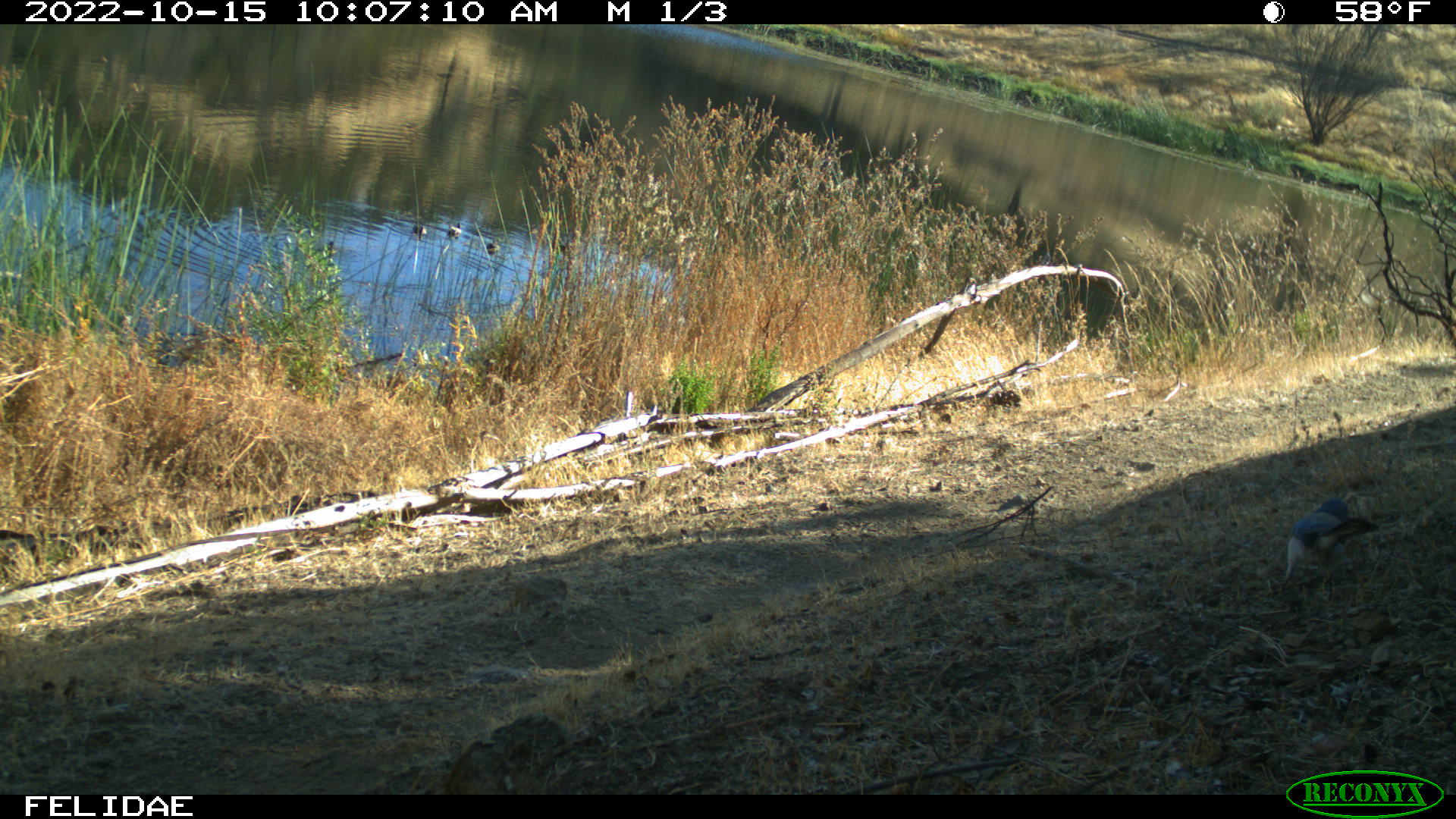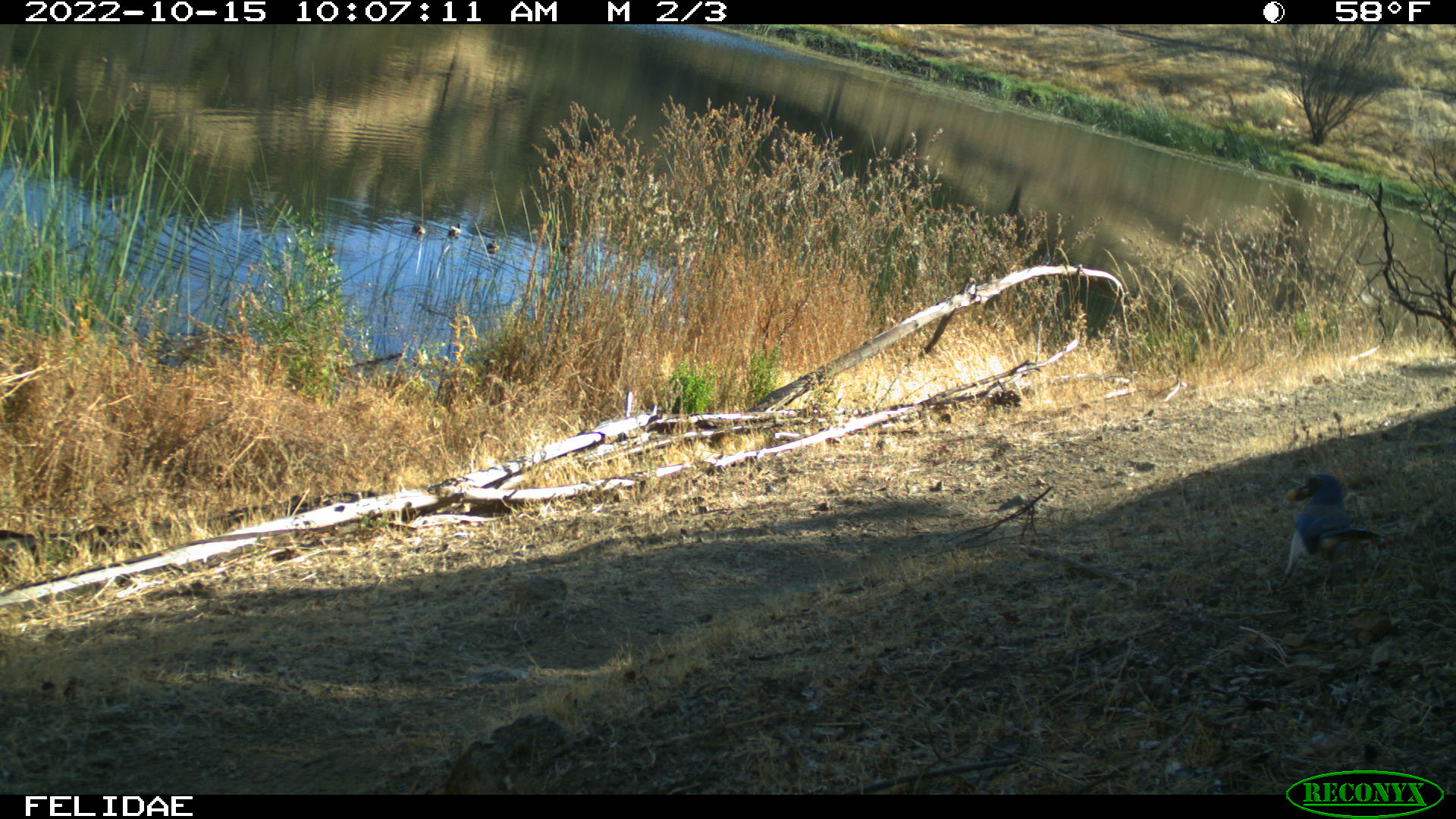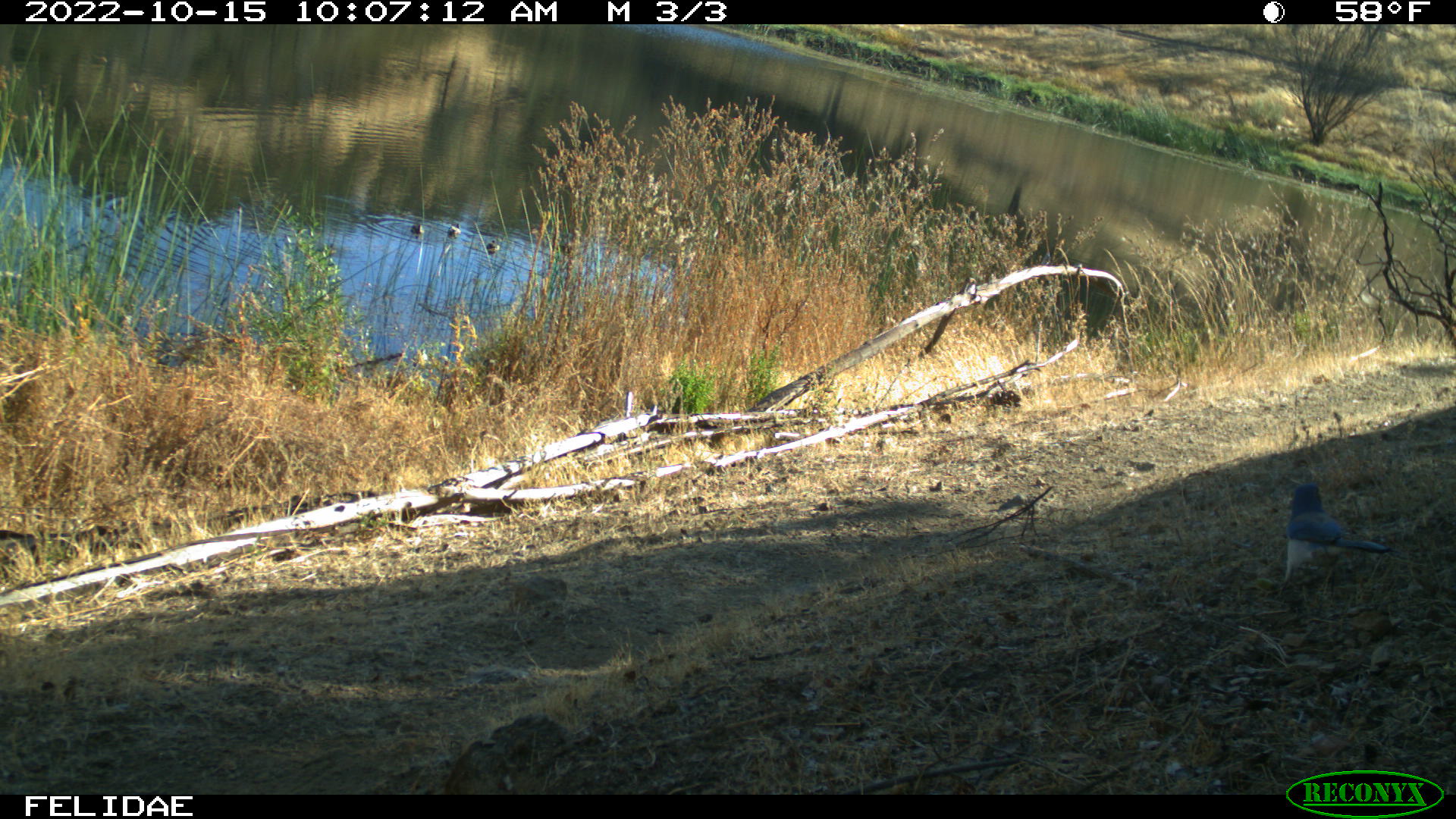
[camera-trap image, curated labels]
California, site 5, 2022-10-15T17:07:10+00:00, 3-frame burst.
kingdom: Animalia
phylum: Chordata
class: Aves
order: Passeriformes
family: Corvidae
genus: Aphelocoma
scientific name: Aphelocoma californica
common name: california scrub jay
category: western scrub-jay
Western scrub-jay (california scrub jay) (Aphelocoma californica).